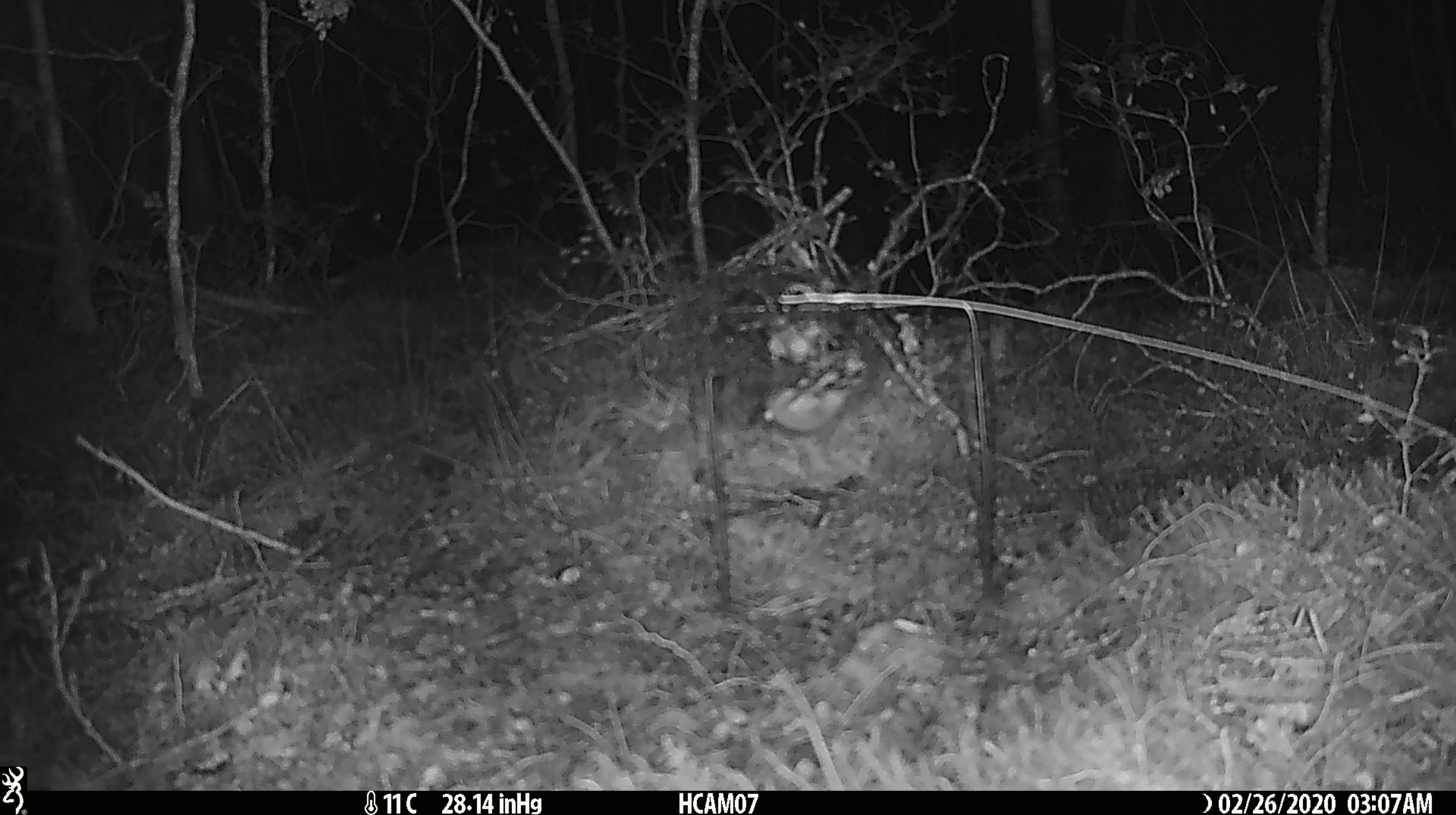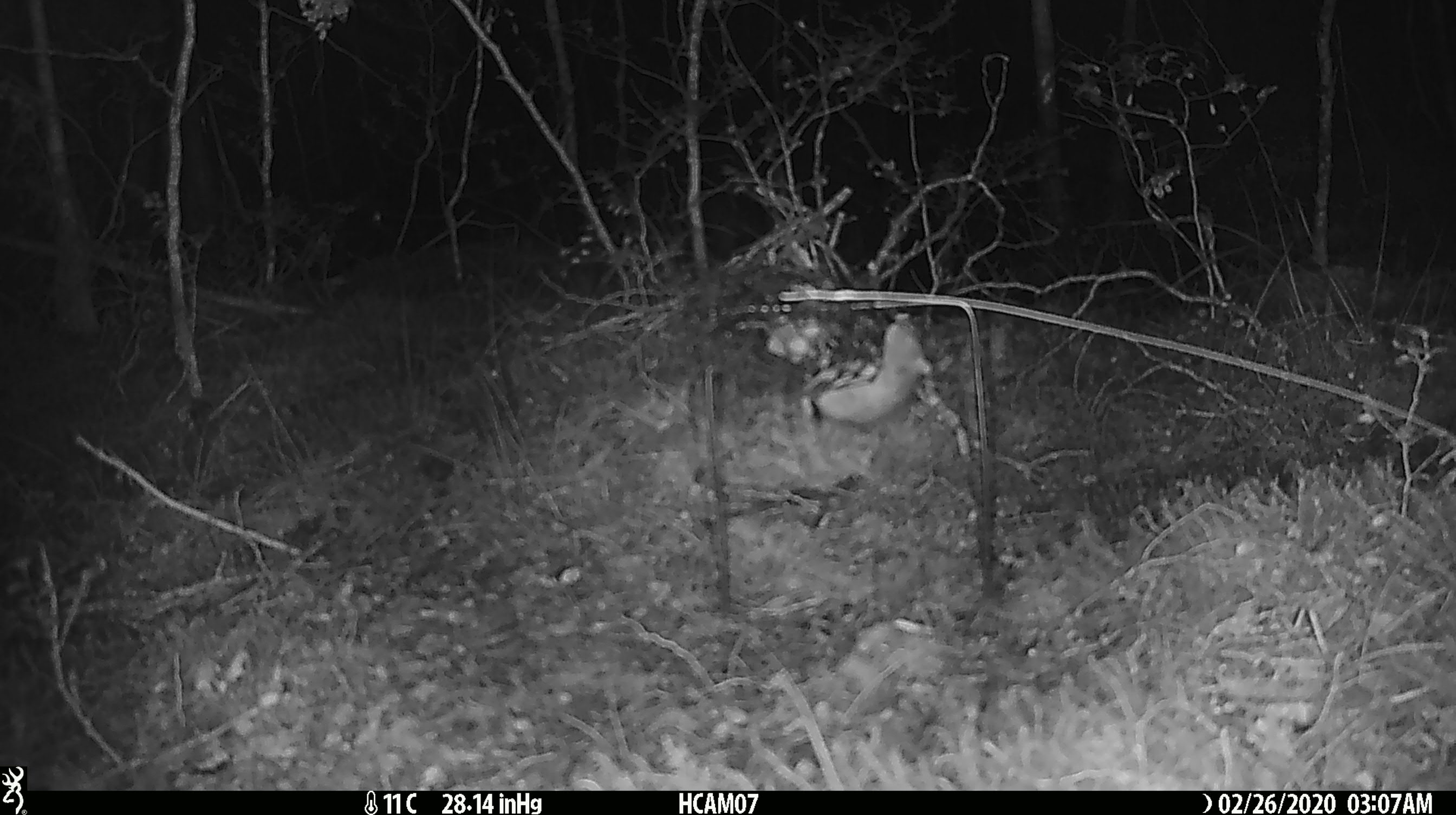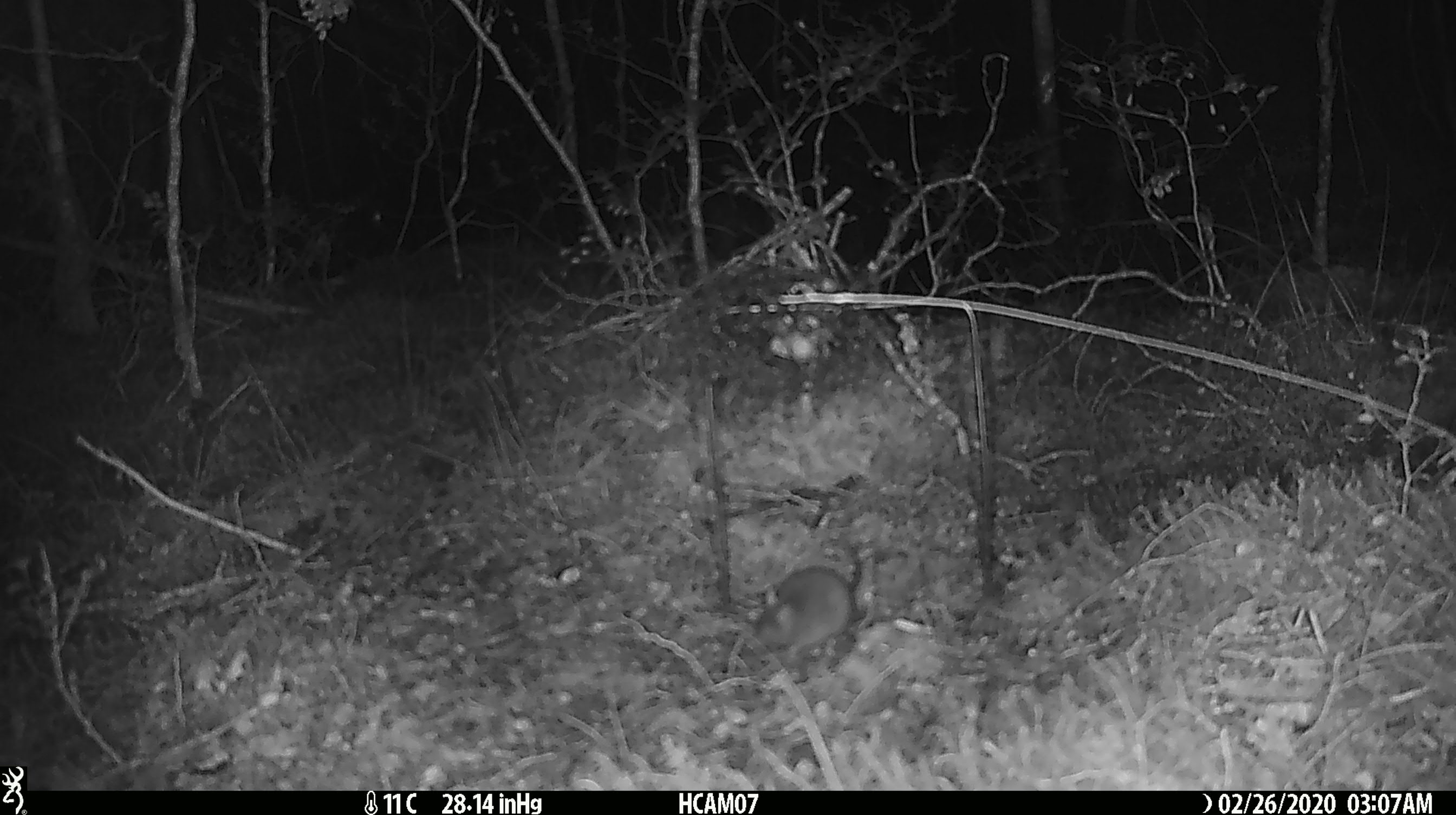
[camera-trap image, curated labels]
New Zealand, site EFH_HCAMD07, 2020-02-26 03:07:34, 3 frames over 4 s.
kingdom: Animalia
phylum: Chordata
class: Mammalia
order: Rodentia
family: Muridae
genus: Mus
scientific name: Mus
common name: mouse